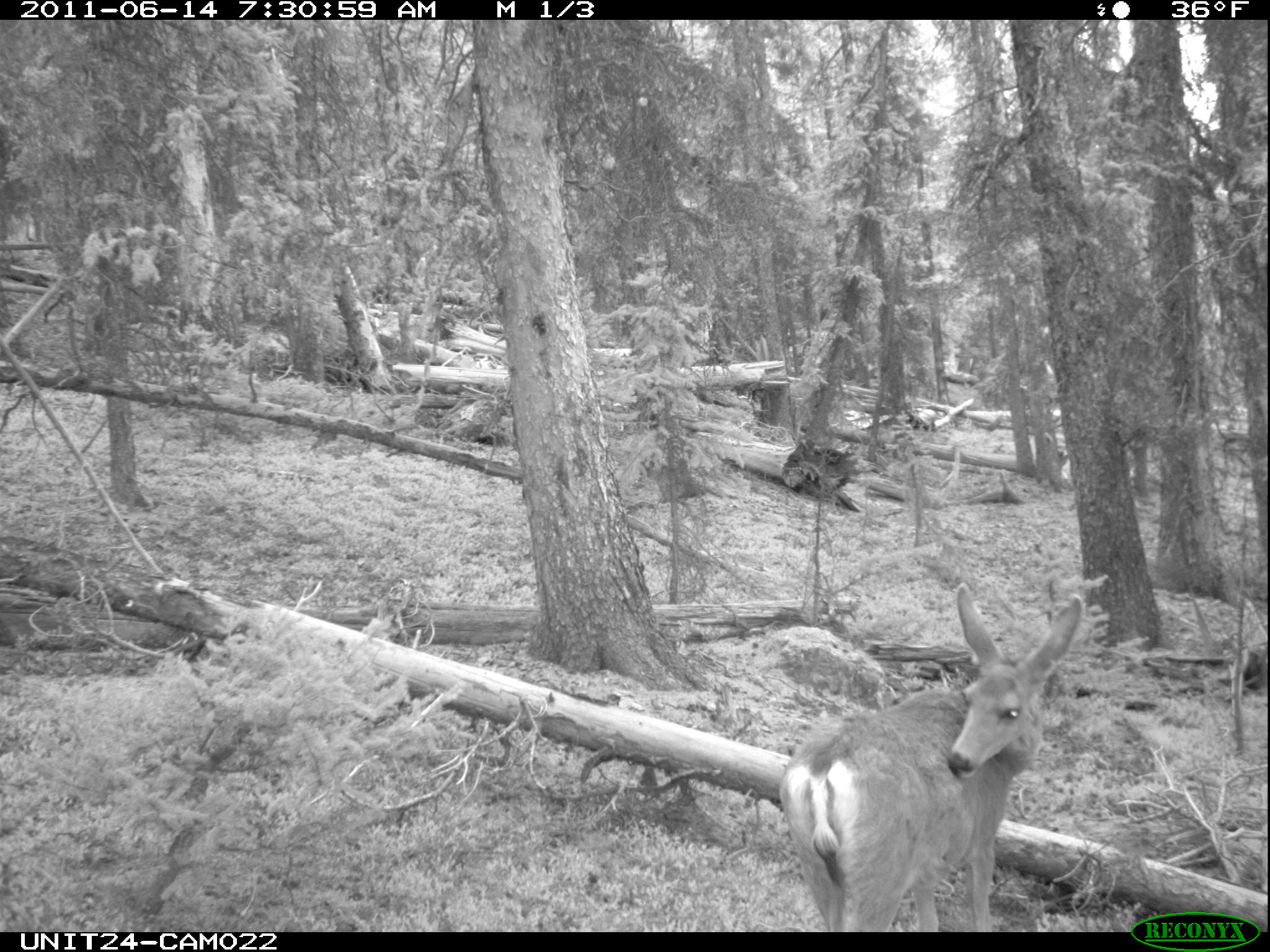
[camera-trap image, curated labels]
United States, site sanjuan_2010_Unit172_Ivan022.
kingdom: Animalia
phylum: Chordata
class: Mammalia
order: Artiodactyla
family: Cervidae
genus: Odocoileus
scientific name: Odocoileus hemionus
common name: mule deer